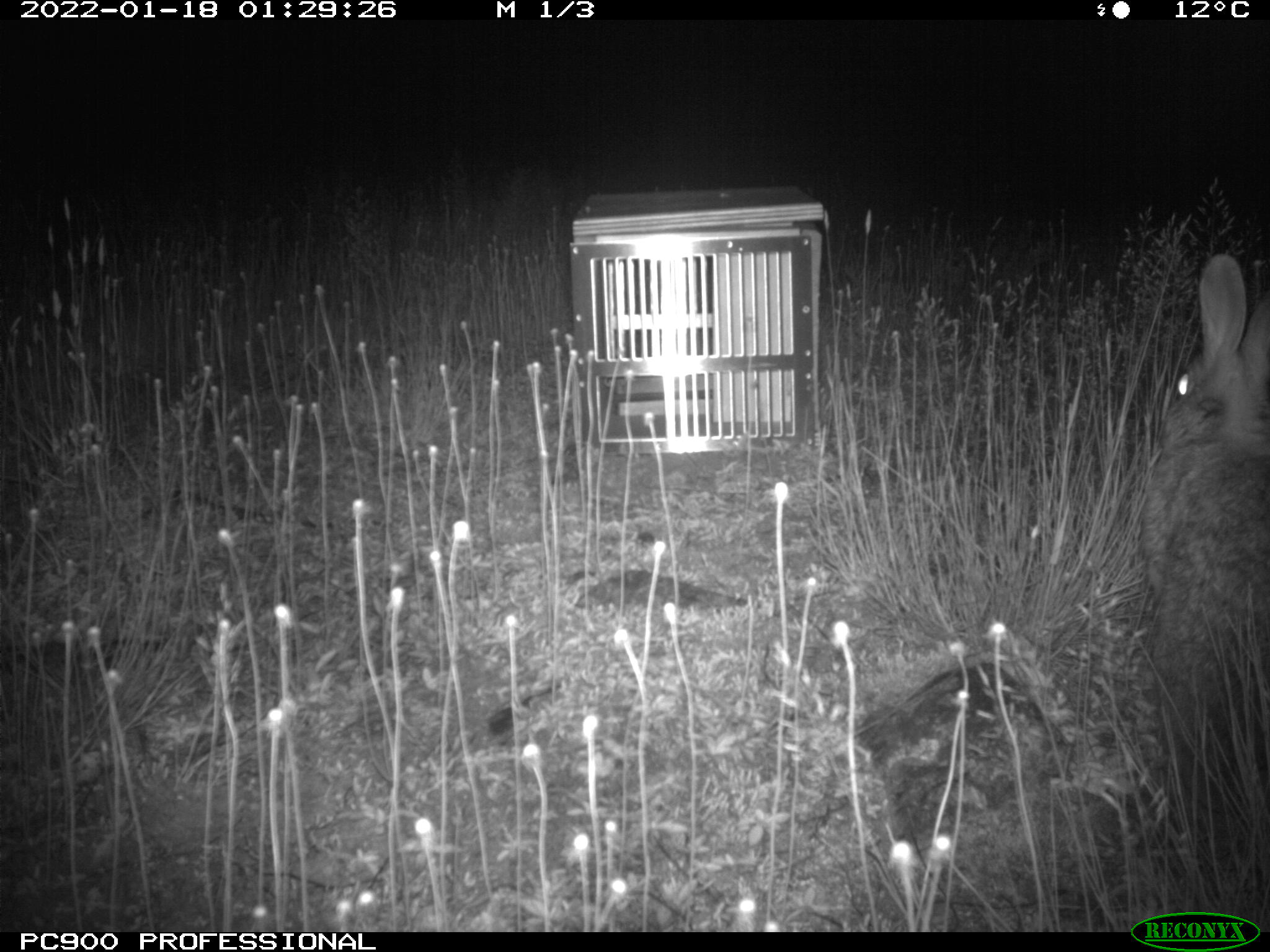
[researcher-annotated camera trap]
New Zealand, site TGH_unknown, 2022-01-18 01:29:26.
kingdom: Animalia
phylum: Chordata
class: Mammalia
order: Lagomorpha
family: Leporidae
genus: Oryctolagus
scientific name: Oryctolagus cuniculus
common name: european rabbit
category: rabbit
Rabbit (european rabbit) (Oryctolagus cuniculus).